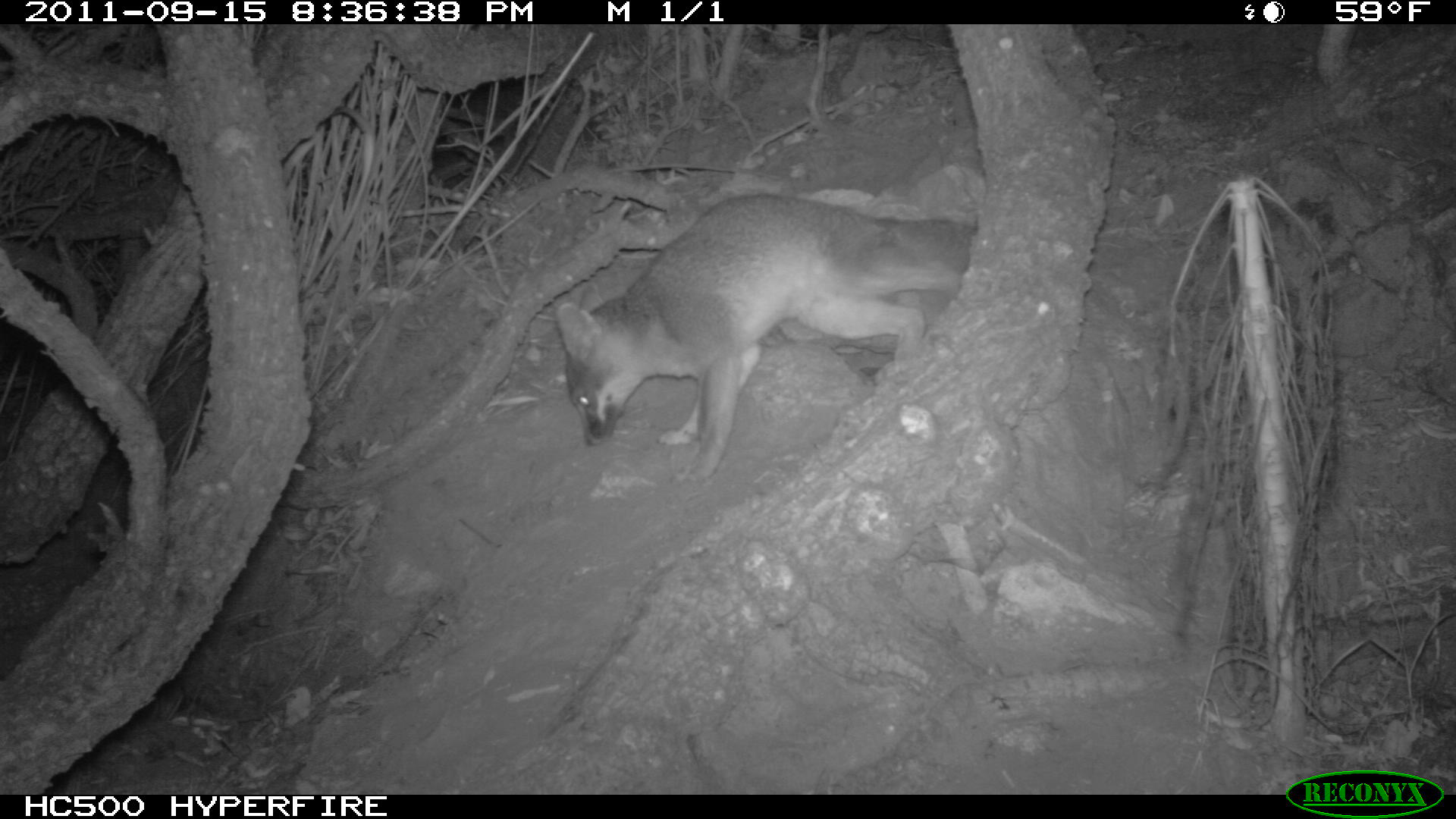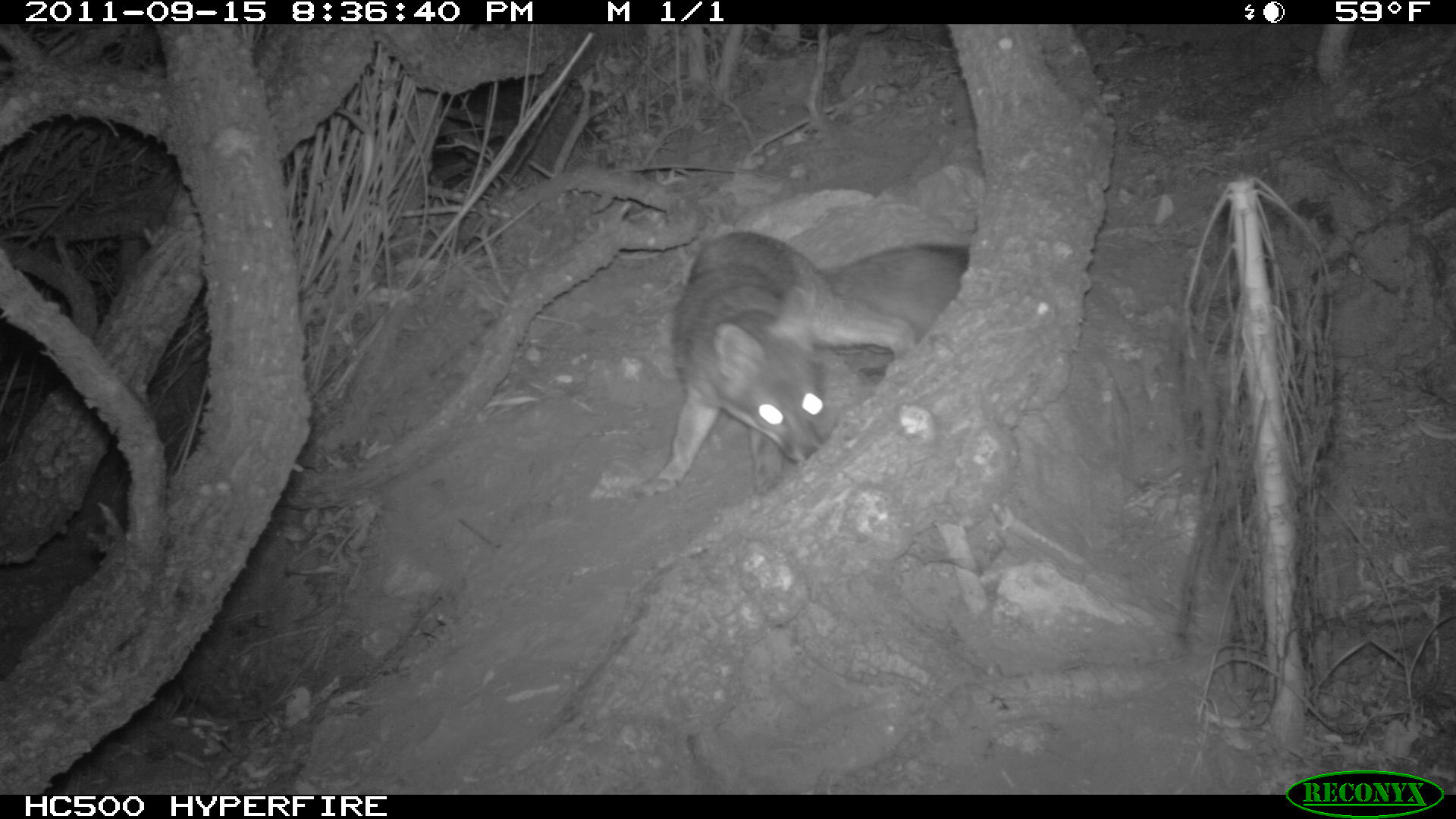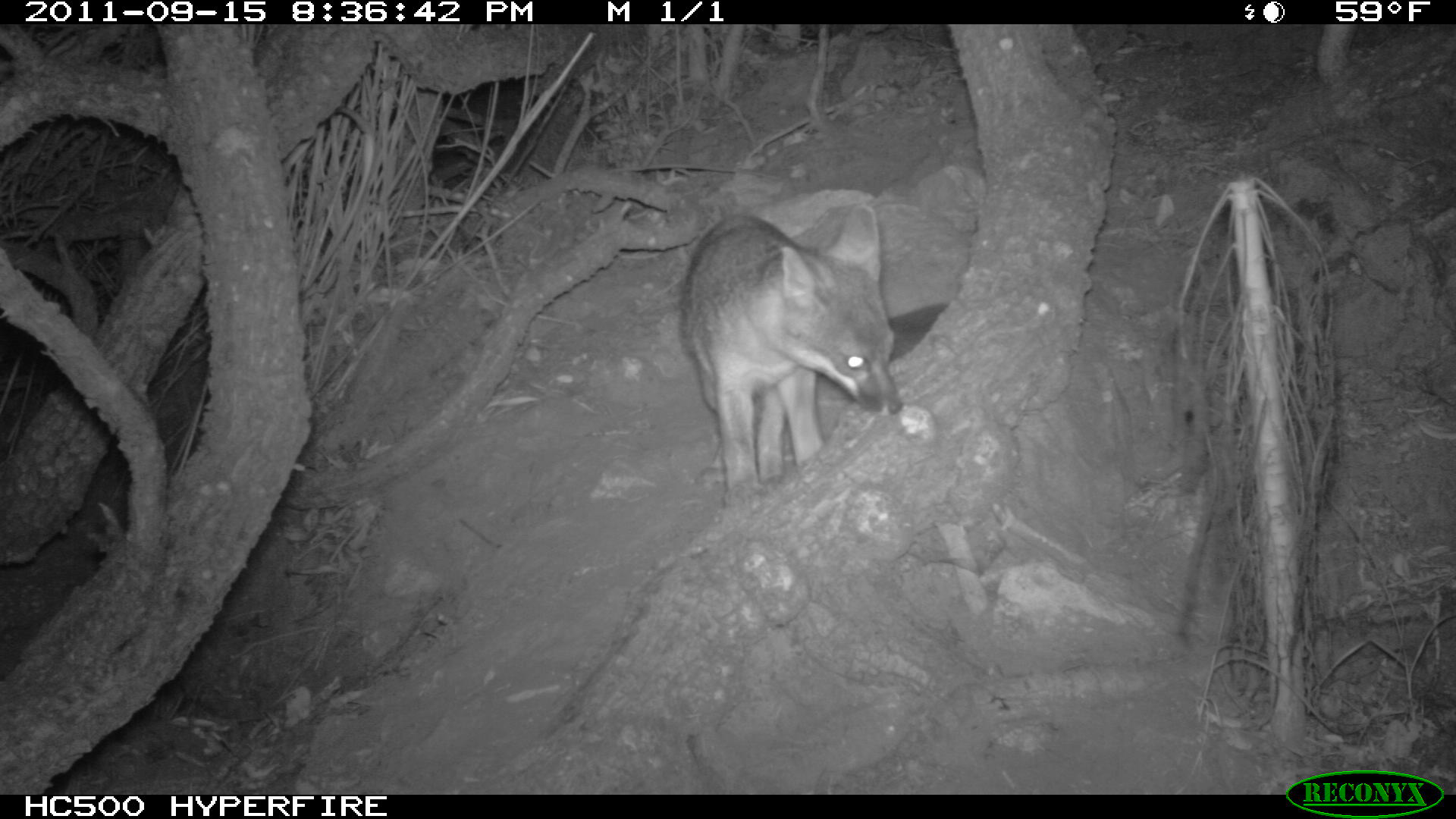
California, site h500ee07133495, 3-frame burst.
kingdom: Animalia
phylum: Chordata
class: Mammalia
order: Carnivora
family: Canidae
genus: Urocyon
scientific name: Urocyon littoralis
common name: island fox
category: fox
Fox (island fox) (Urocyon littoralis).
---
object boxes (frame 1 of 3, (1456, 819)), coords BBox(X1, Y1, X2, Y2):
fox: BBox(552, 190, 977, 483)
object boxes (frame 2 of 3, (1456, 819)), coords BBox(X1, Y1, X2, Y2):
fox: BBox(630, 230, 973, 497)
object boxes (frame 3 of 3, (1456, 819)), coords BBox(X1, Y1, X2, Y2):
fox: BBox(679, 206, 903, 502)